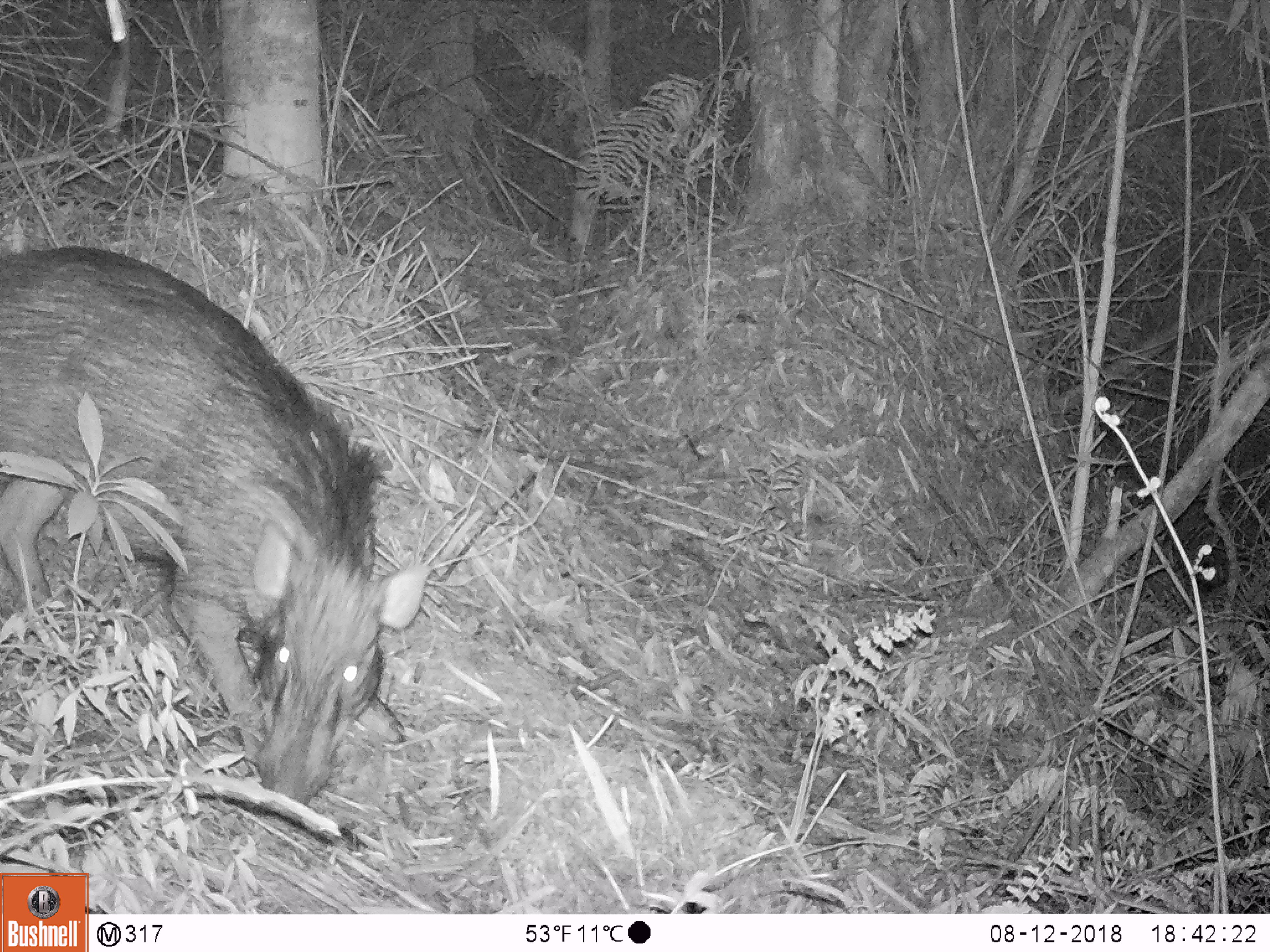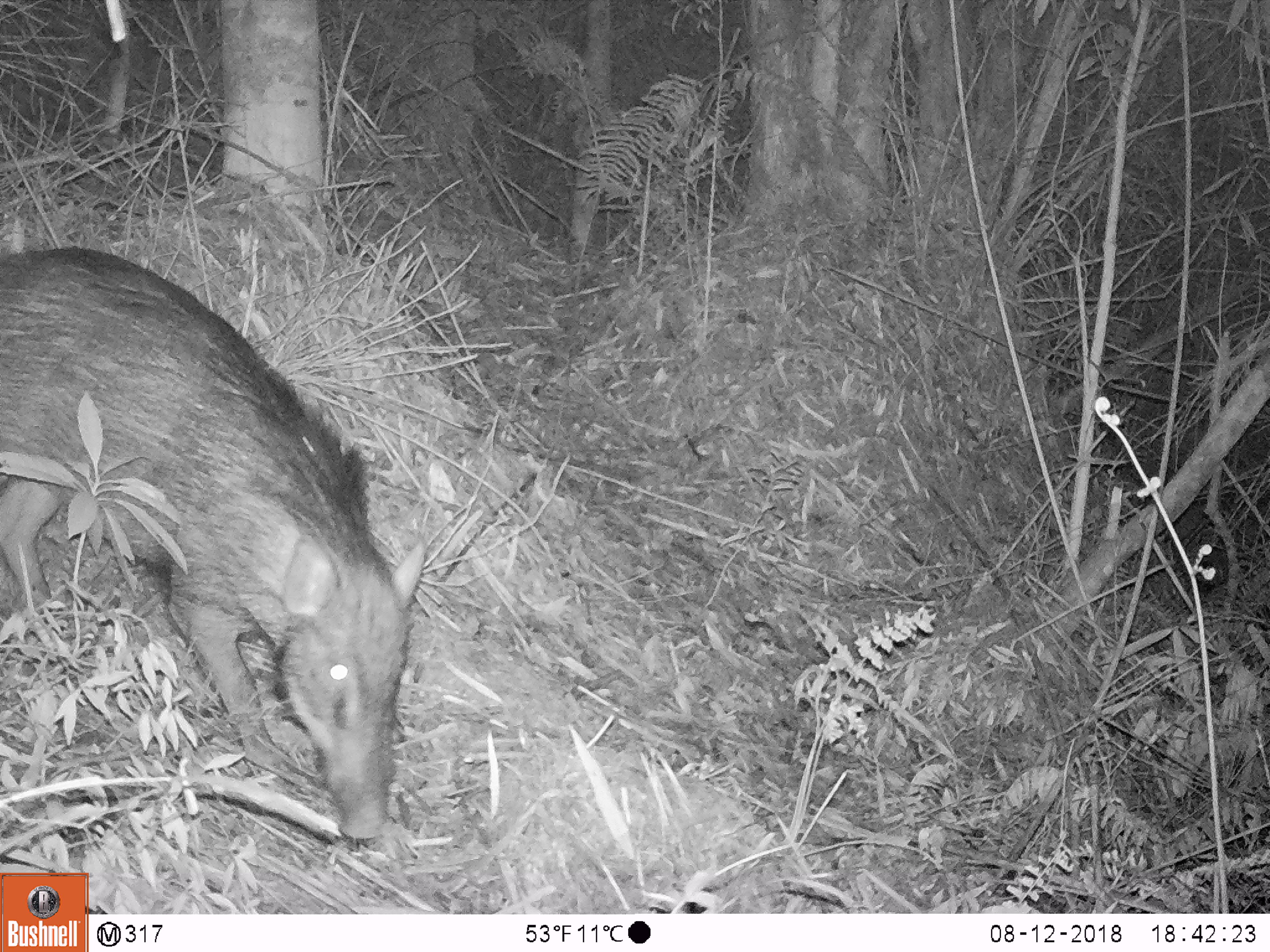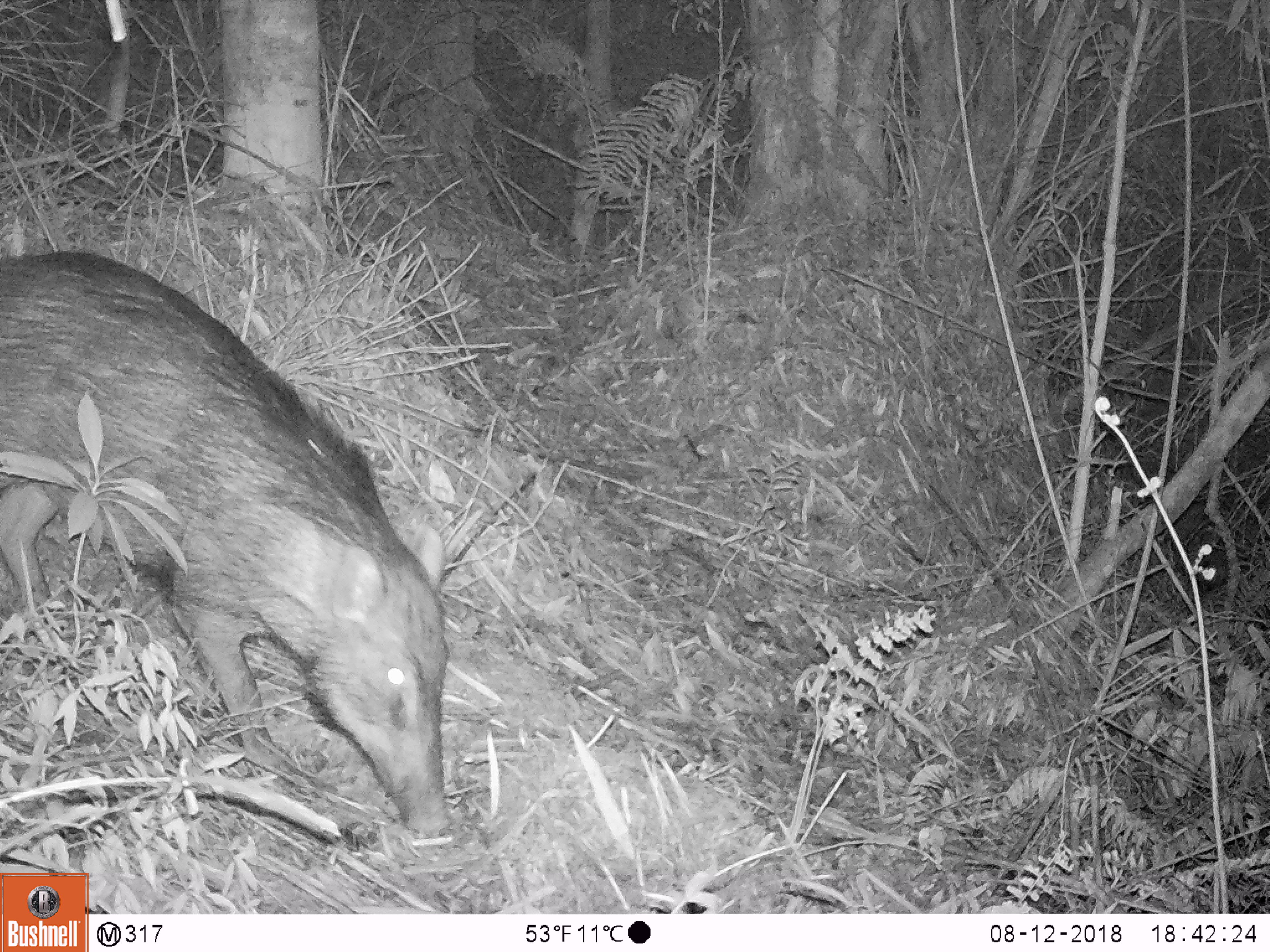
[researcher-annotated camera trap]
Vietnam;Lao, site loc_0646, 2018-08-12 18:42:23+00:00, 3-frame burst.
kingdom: Animalia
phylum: Chordata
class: Mammalia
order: Artiodactyla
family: Suidae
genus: Sus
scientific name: Sus scrofa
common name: eurasian wild pig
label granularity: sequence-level